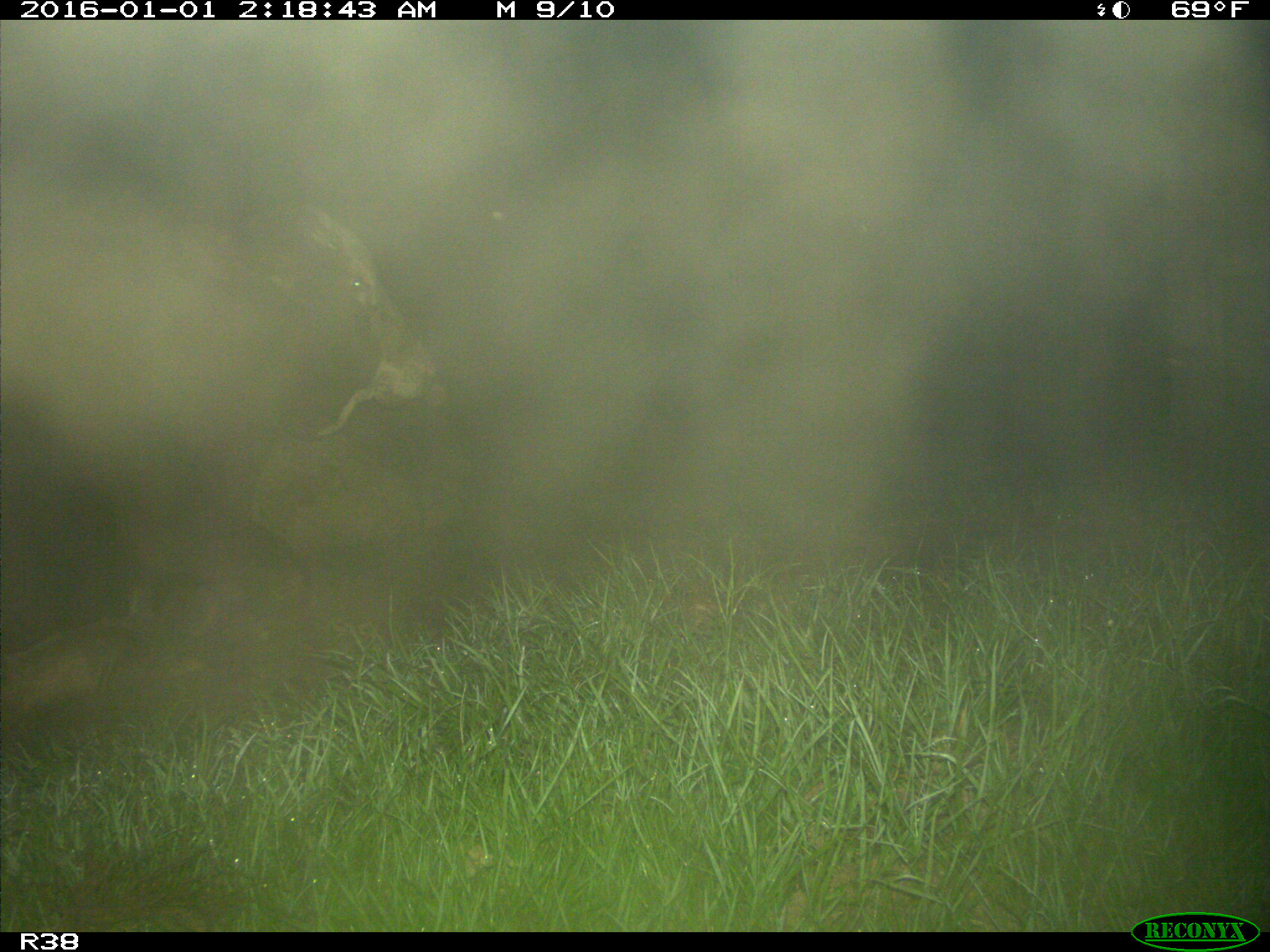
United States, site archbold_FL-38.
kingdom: Animalia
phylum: Chordata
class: Mammalia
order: Artiodactyla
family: Bovidae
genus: Bos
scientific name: Bos taurus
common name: domestic cow